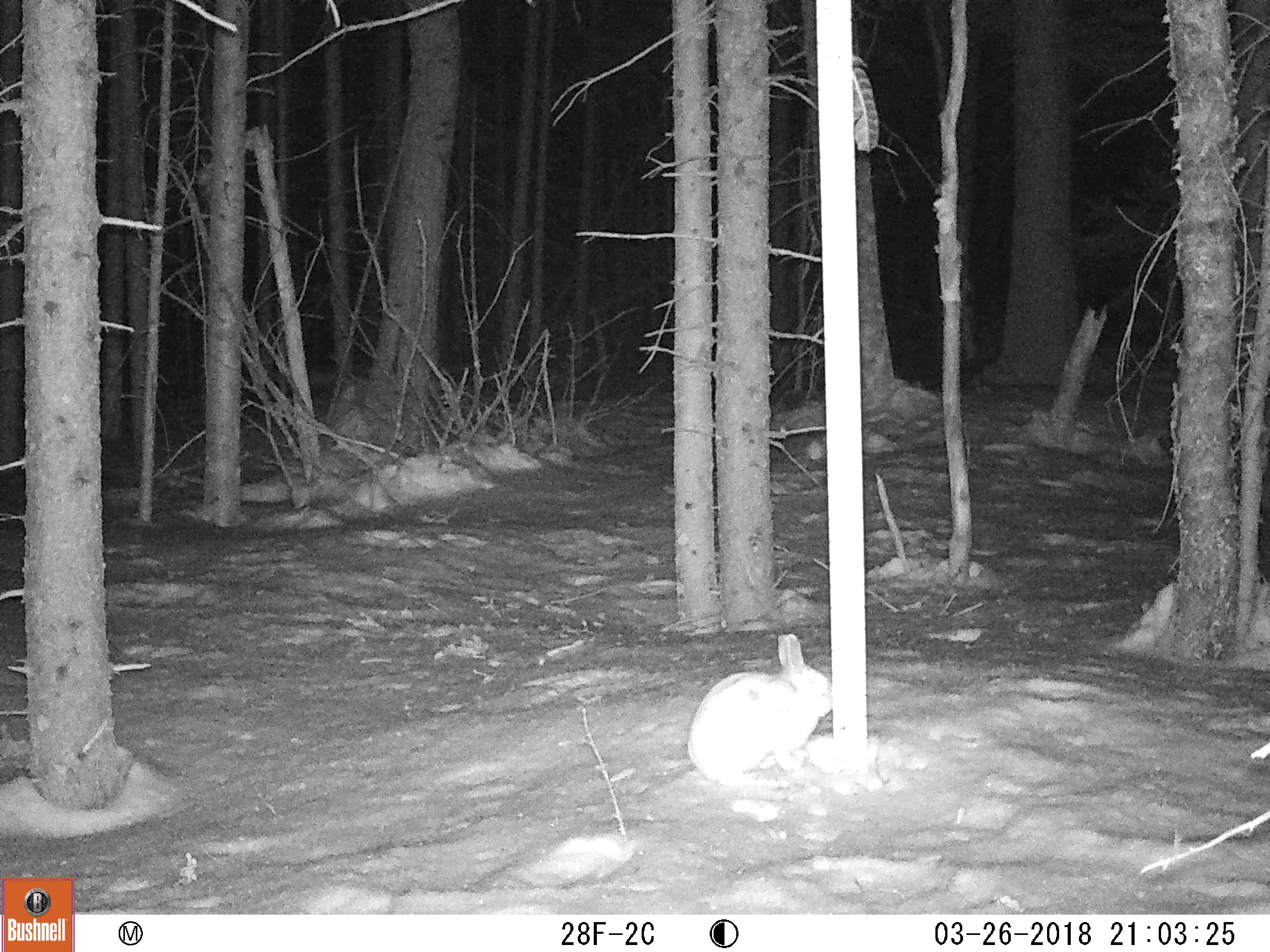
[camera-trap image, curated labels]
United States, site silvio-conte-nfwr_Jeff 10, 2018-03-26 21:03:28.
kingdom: Animalia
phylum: Chordata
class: Mammalia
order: Lagomorpha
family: Leporidae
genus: Lepus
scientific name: Lepus americanus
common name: snowshoe hare